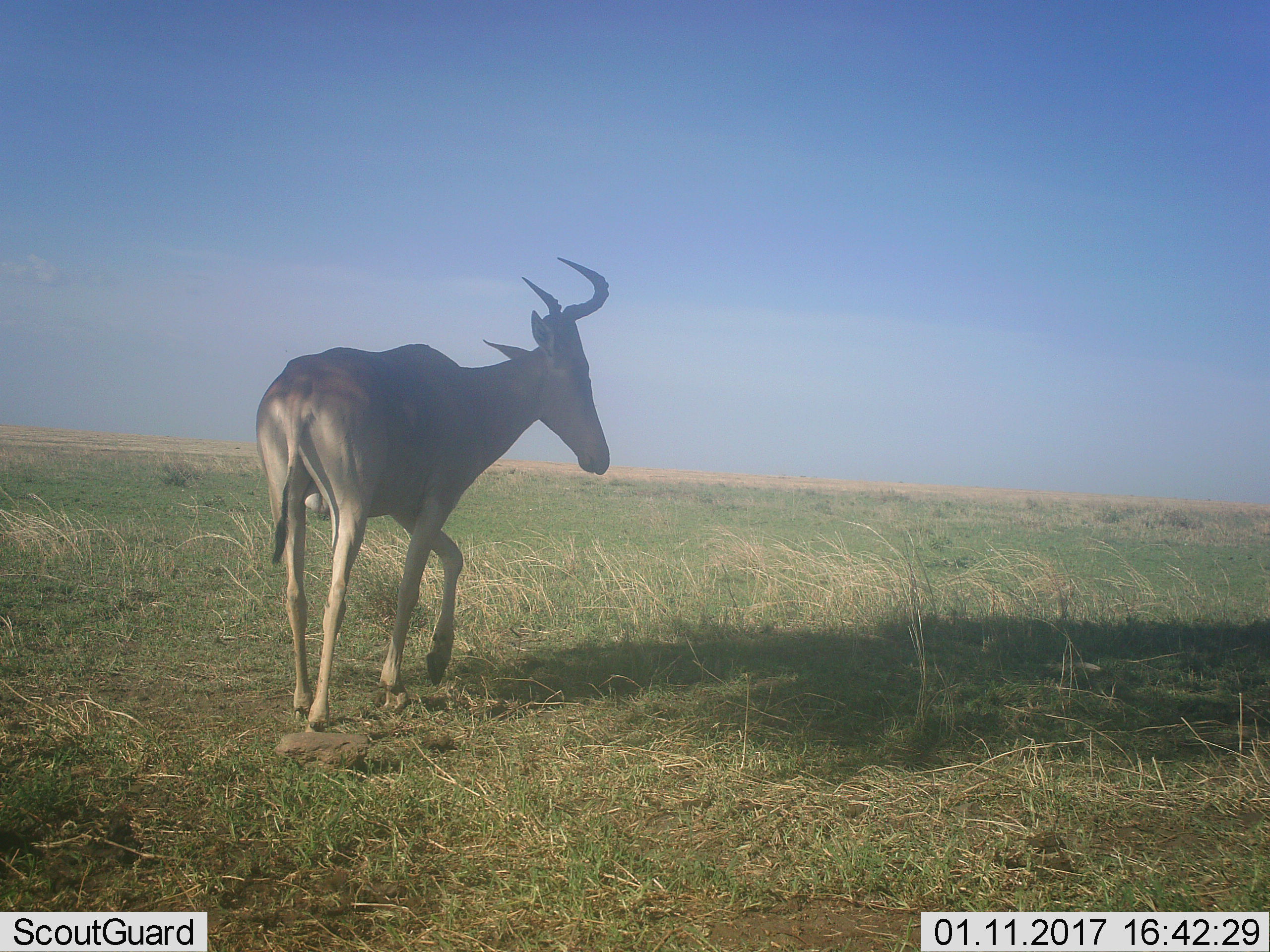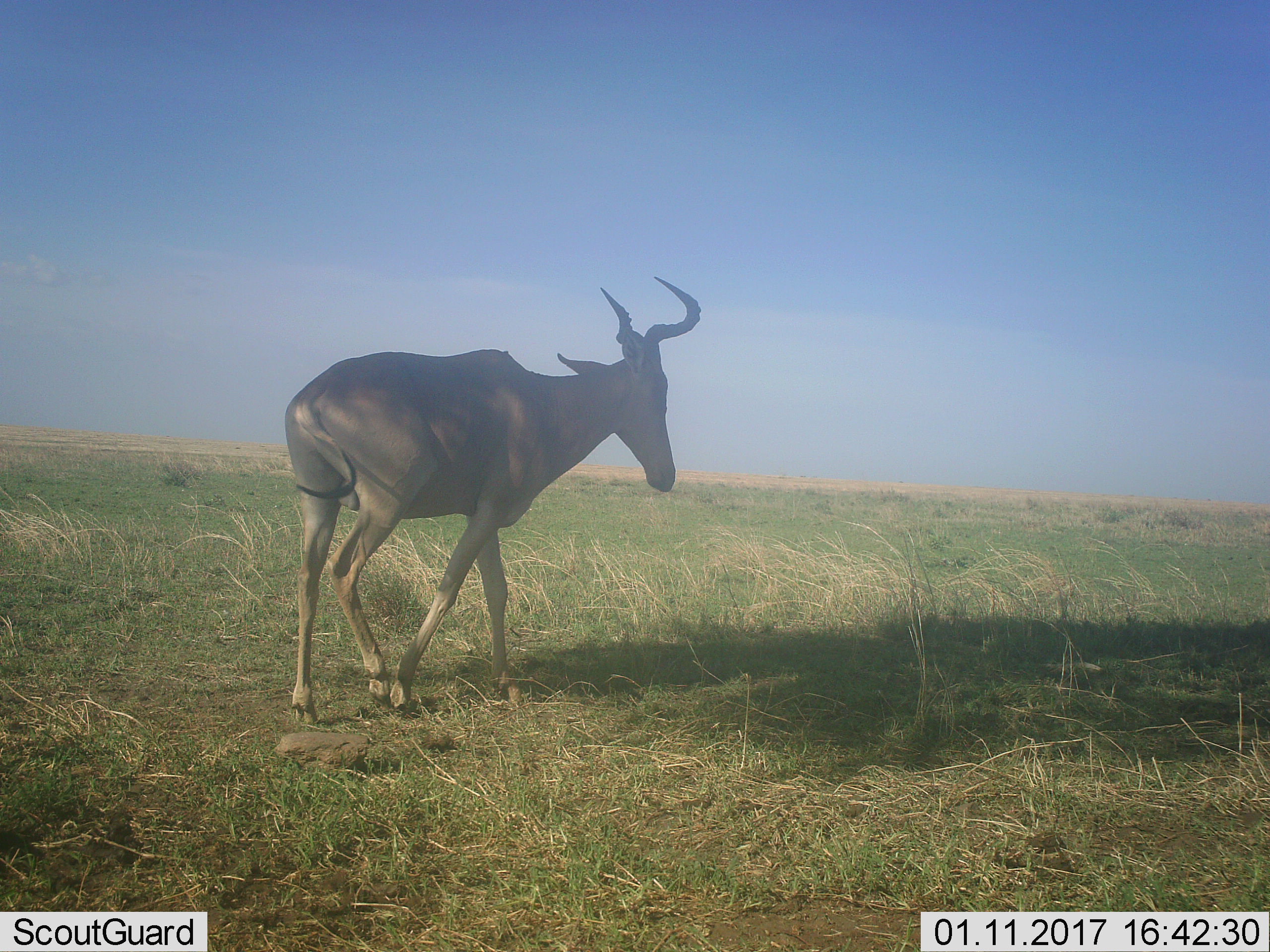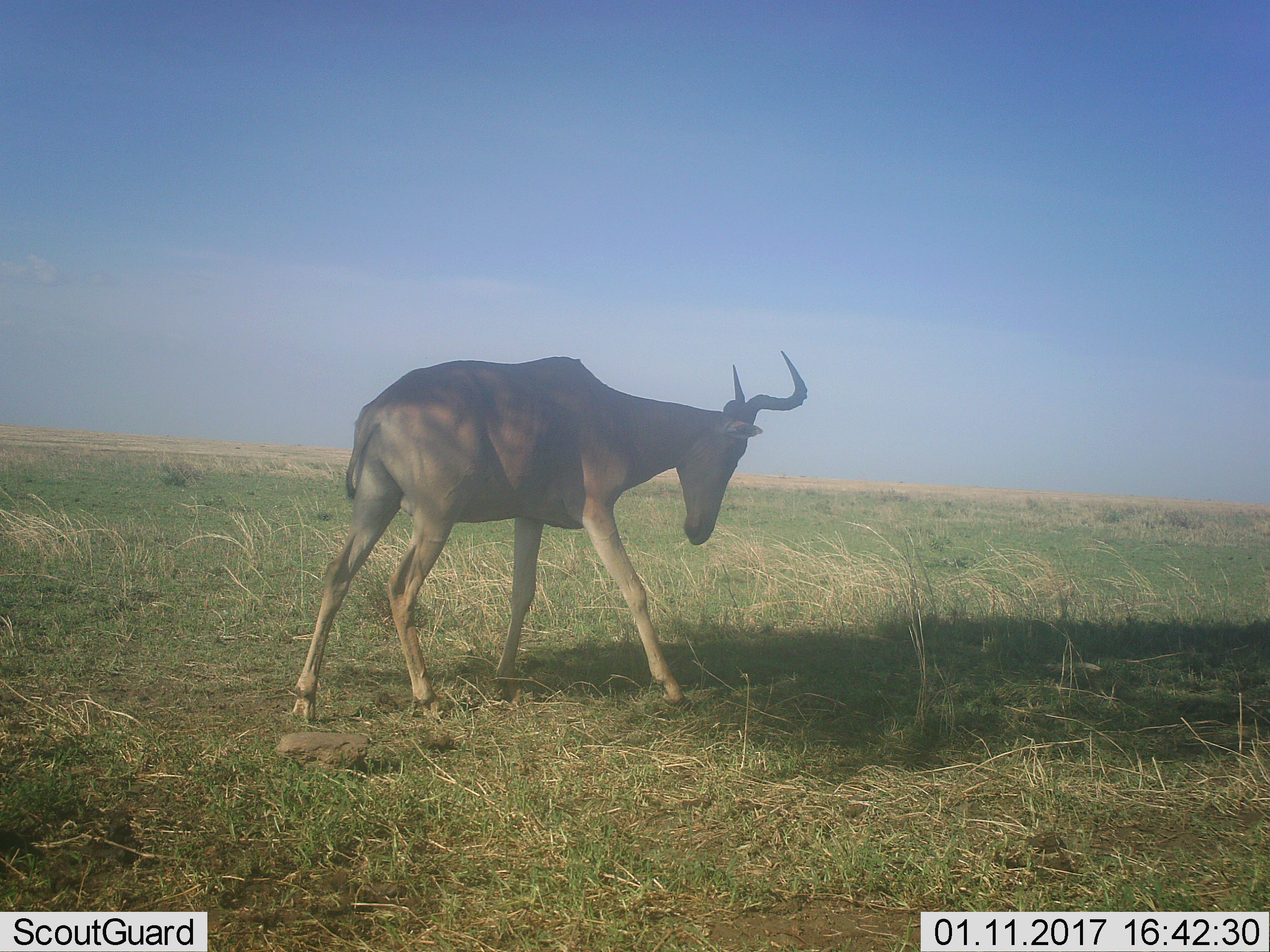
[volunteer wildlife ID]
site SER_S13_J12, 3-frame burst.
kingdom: Animalia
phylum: Chordata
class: Mammalia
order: Artiodactyla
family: Bovidae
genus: Alcelaphus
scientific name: Alcelaphus buselaphus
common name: hartebeest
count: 1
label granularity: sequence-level